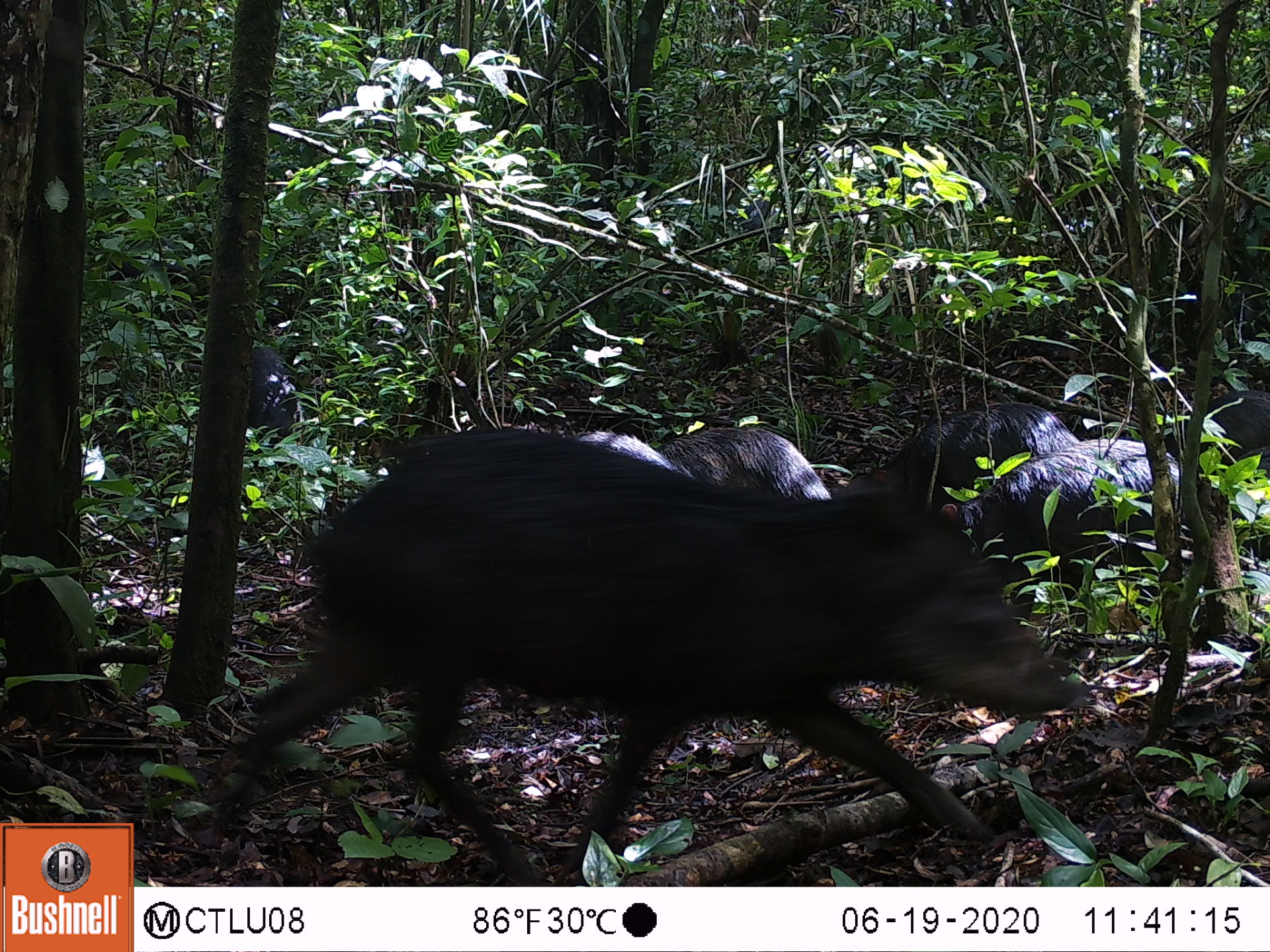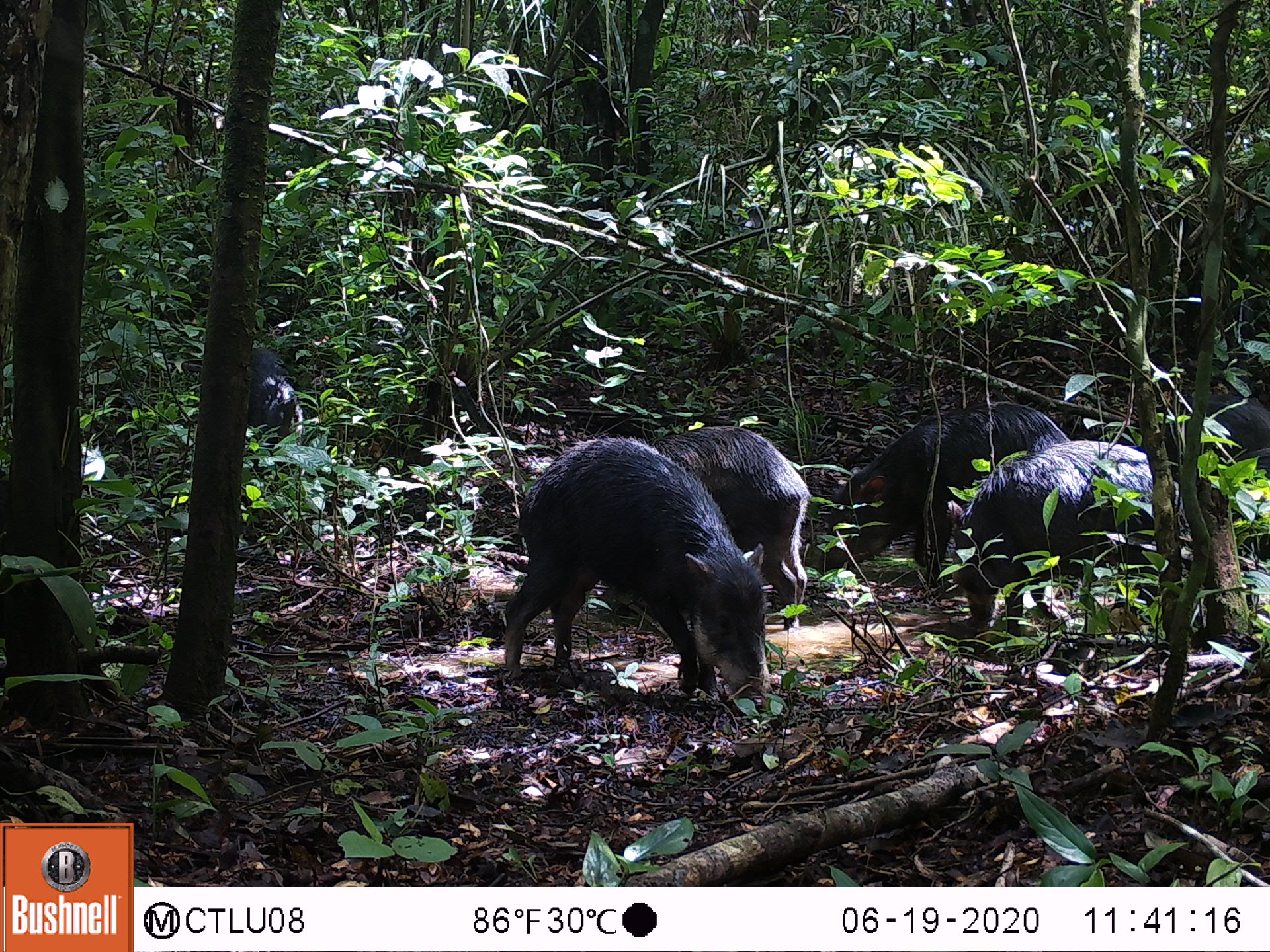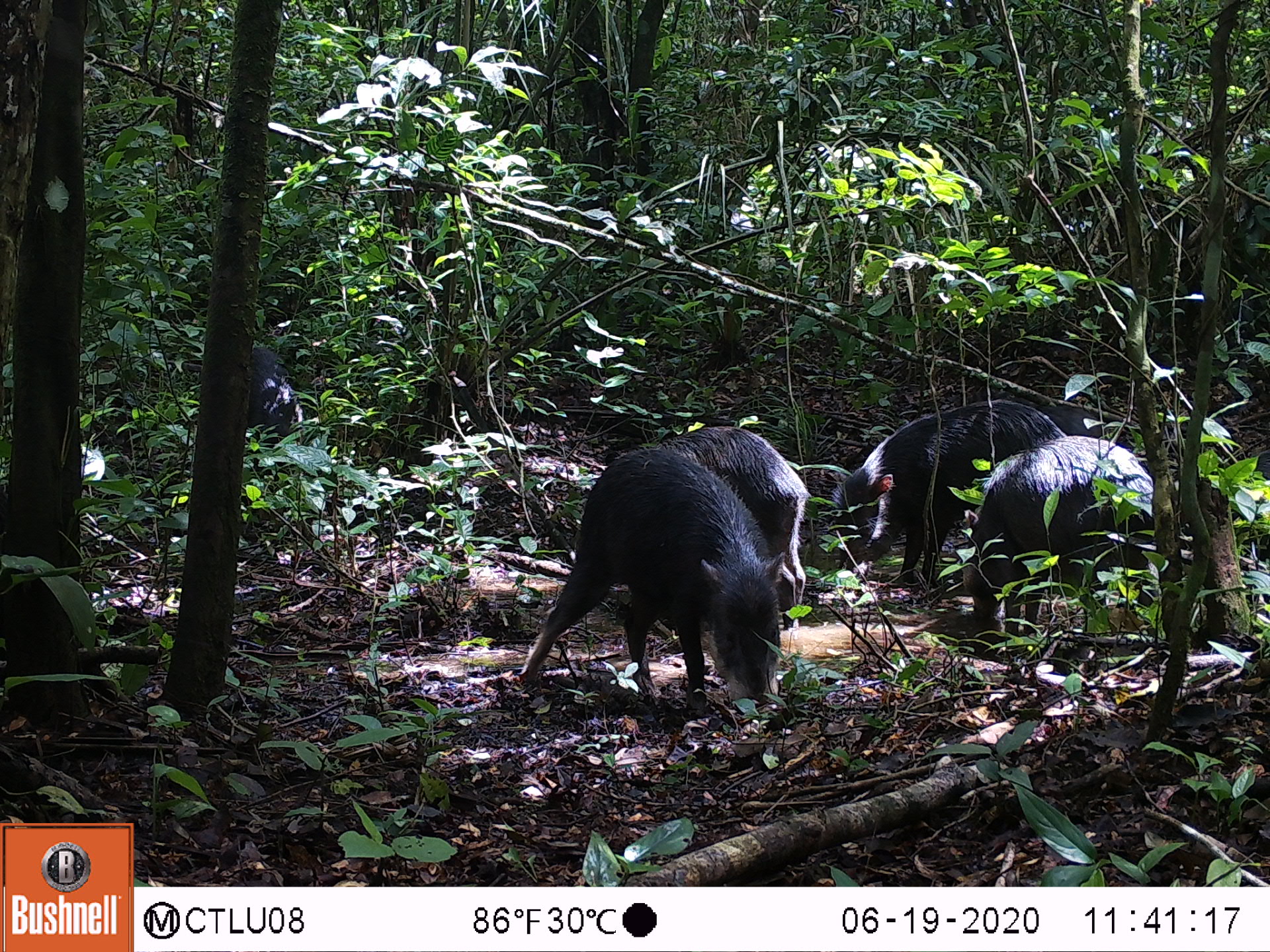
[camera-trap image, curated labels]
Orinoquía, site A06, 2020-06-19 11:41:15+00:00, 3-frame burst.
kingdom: Animalia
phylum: Chordata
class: Mammalia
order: Artiodactyla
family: Tayassuidae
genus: Tayassu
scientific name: Tayassu pecari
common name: white-lipped peccary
White-lipped peccary (Tayassu pecari).